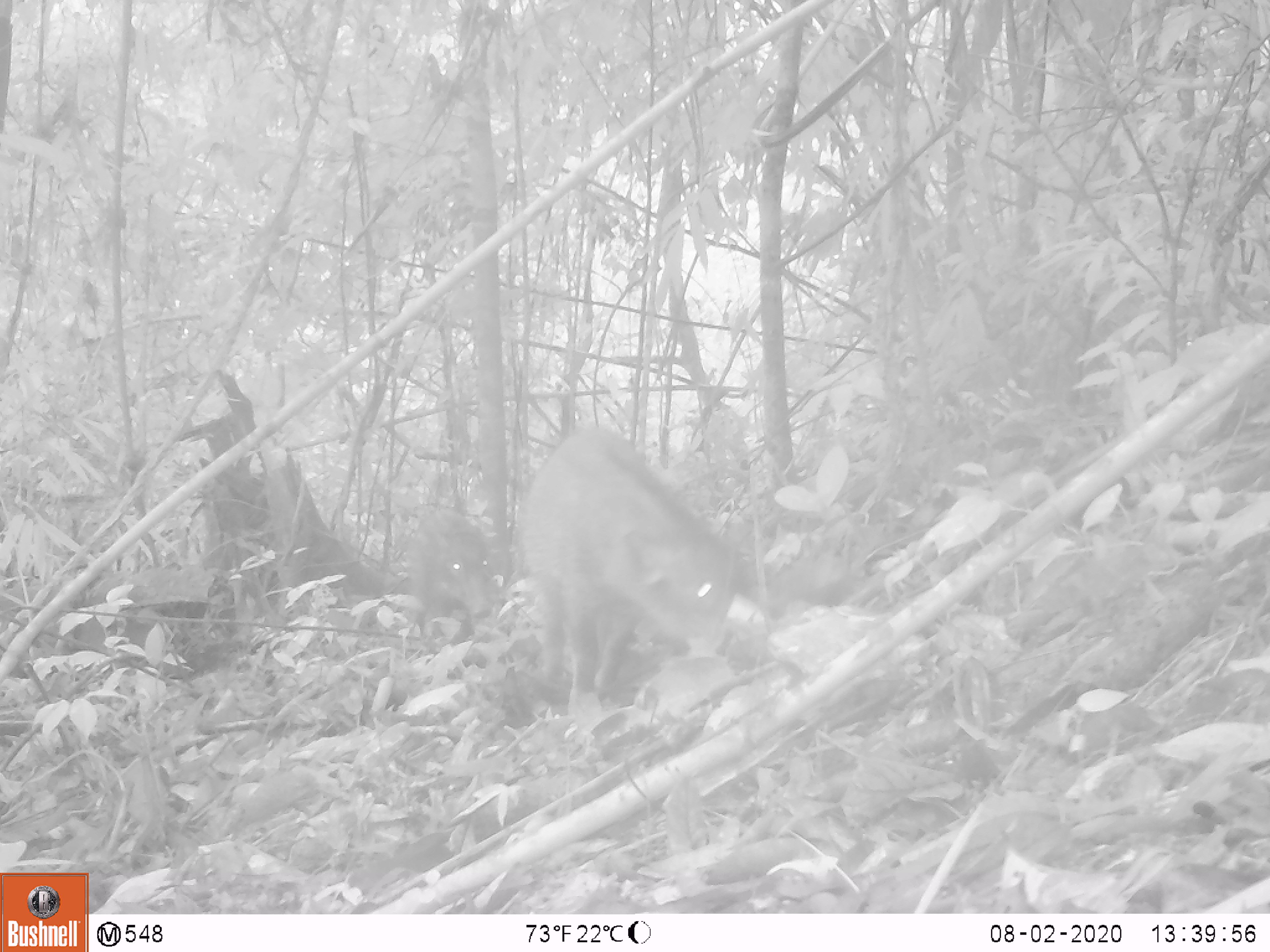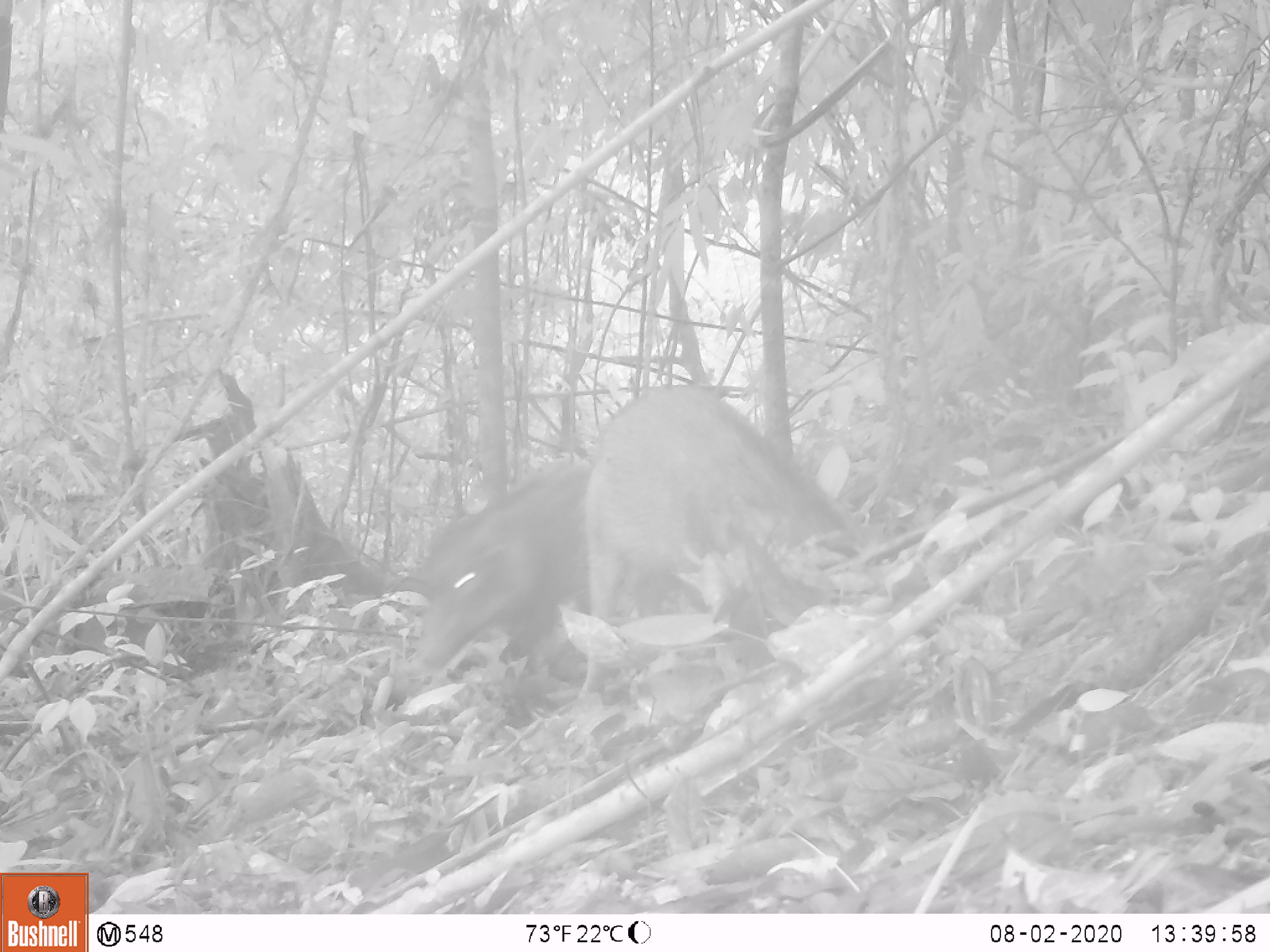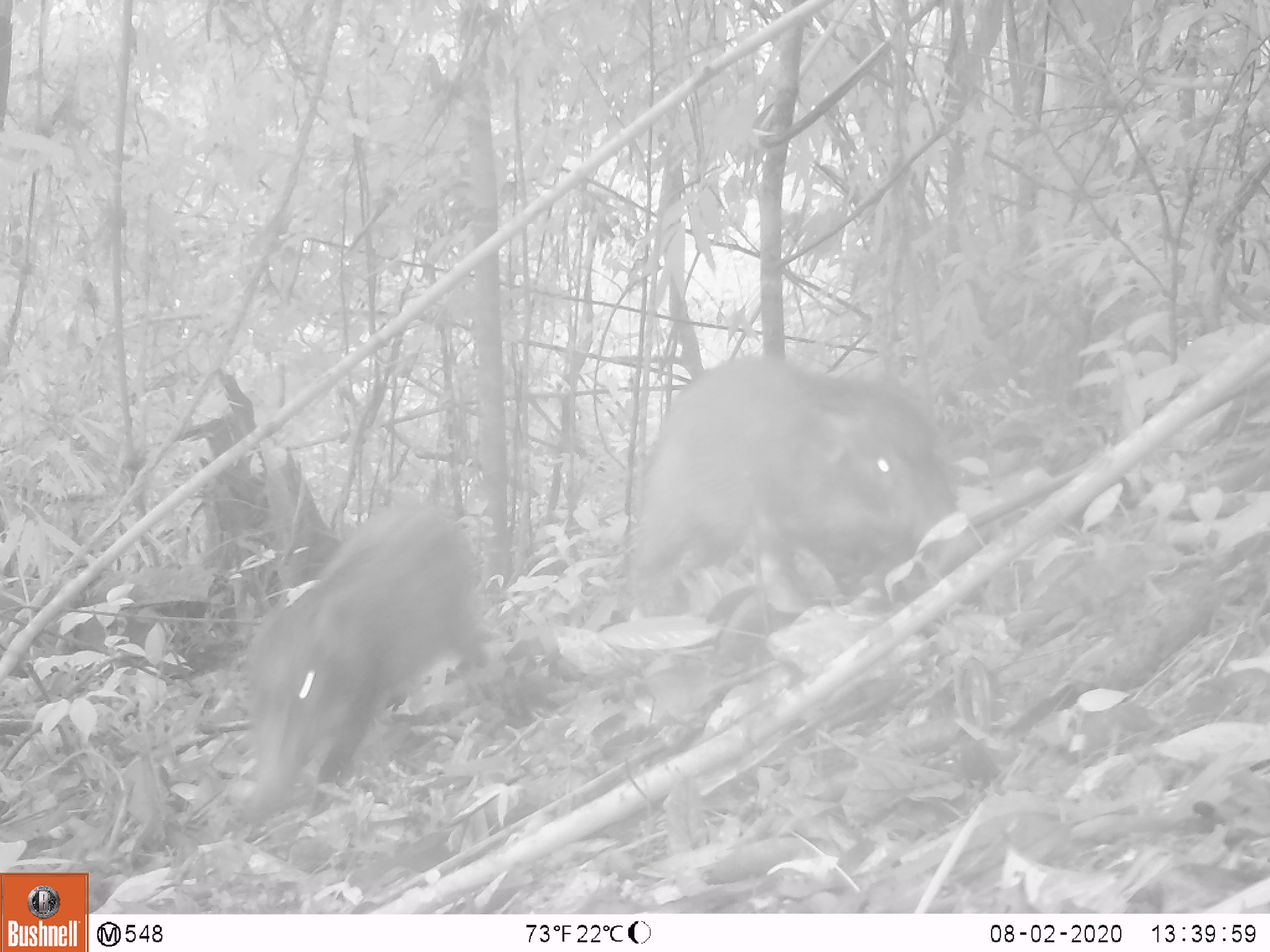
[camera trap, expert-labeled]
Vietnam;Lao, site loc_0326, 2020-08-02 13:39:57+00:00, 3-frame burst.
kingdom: Animalia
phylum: Chordata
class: Mammalia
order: Artiodactyla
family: Suidae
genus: Sus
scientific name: Sus scrofa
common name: eurasian wild pig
Eurasian wild pig (Sus scrofa). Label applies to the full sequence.